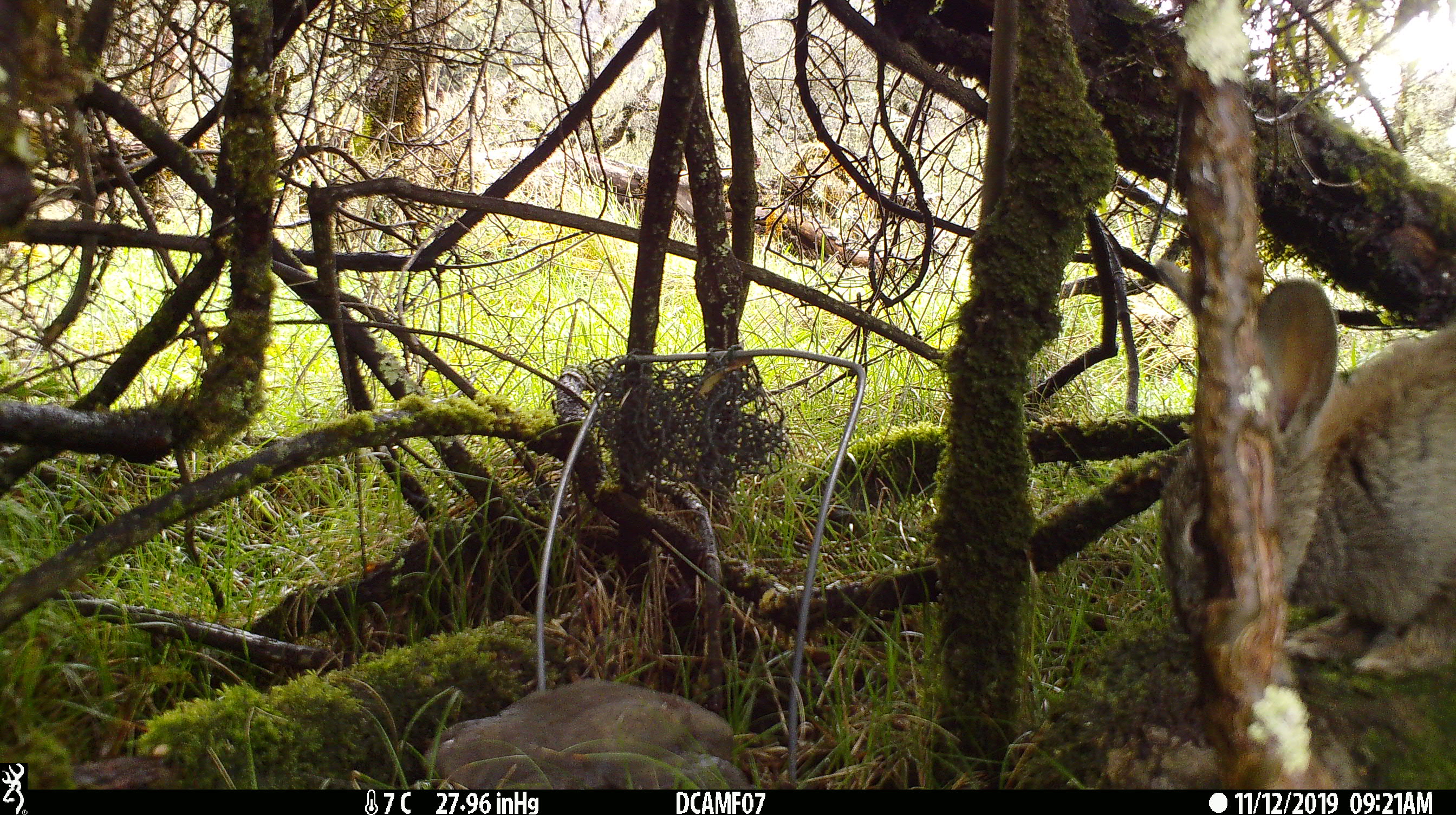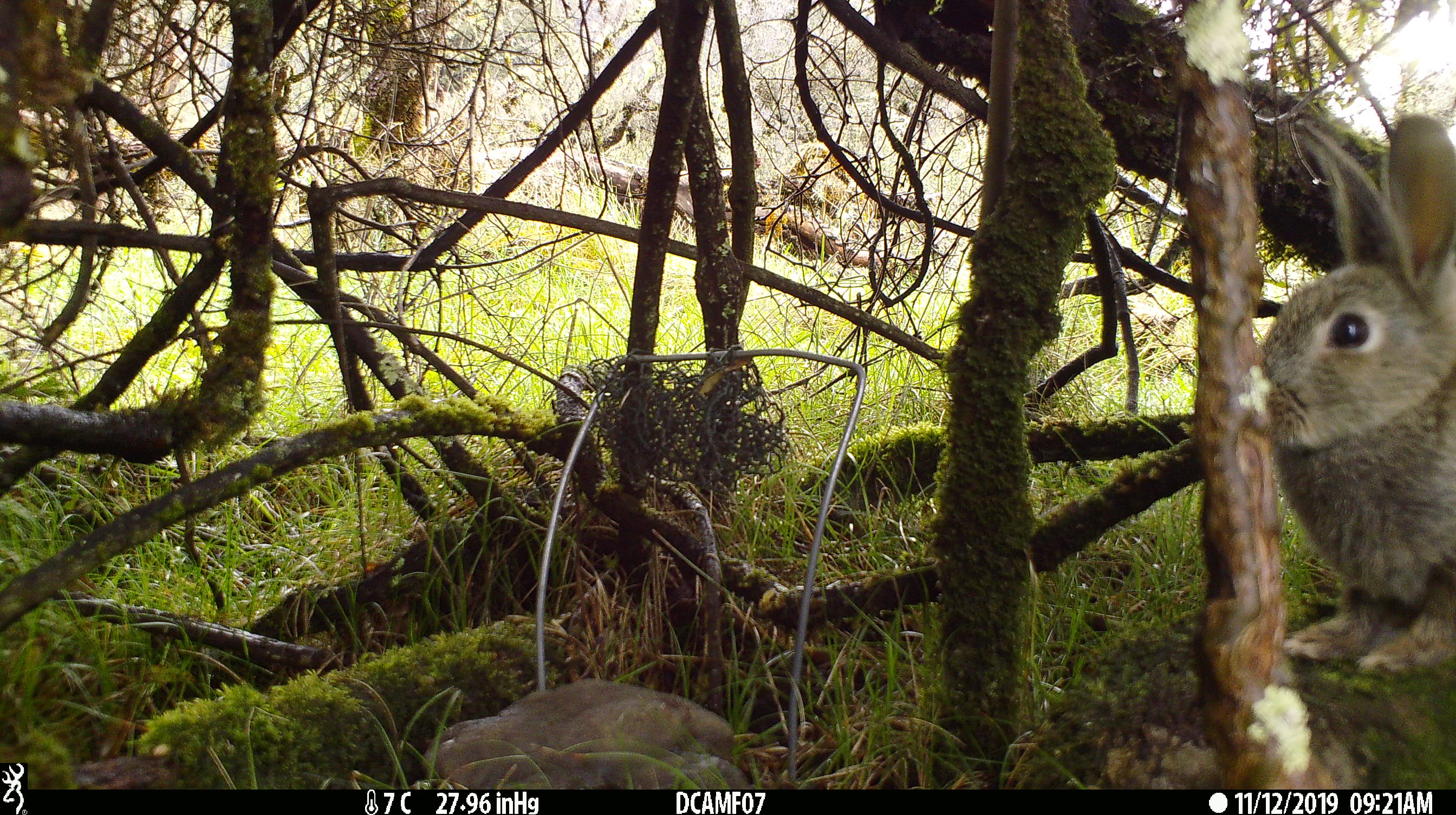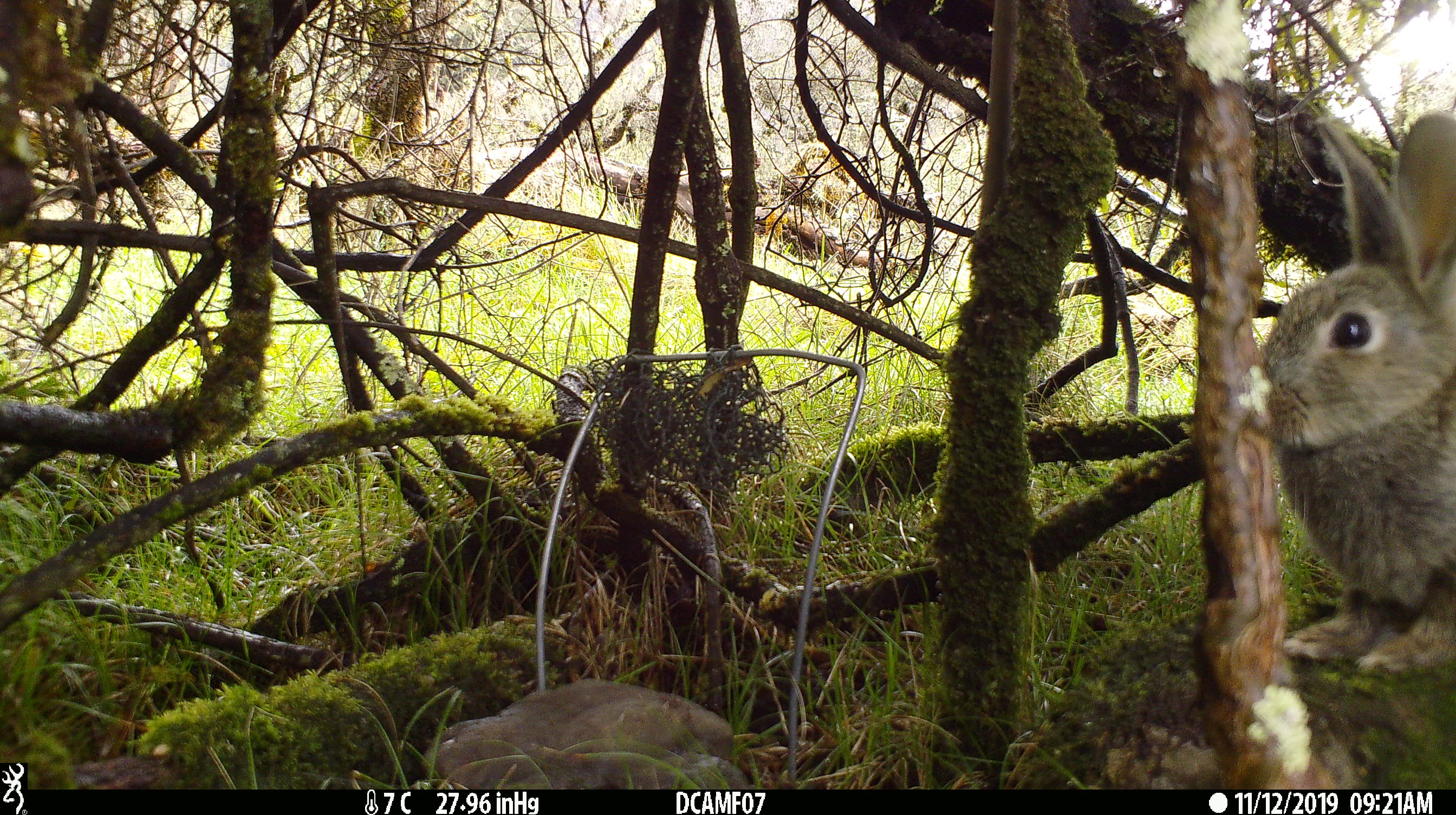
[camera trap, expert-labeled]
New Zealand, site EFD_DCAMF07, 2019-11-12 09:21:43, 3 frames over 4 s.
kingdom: Animalia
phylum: Chordata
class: Mammalia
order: Lagomorpha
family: Leporidae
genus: Oryctolagus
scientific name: Oryctolagus cuniculus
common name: european rabbit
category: rabbit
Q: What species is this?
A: Rabbit (european rabbit) (Oryctolagus cuniculus).